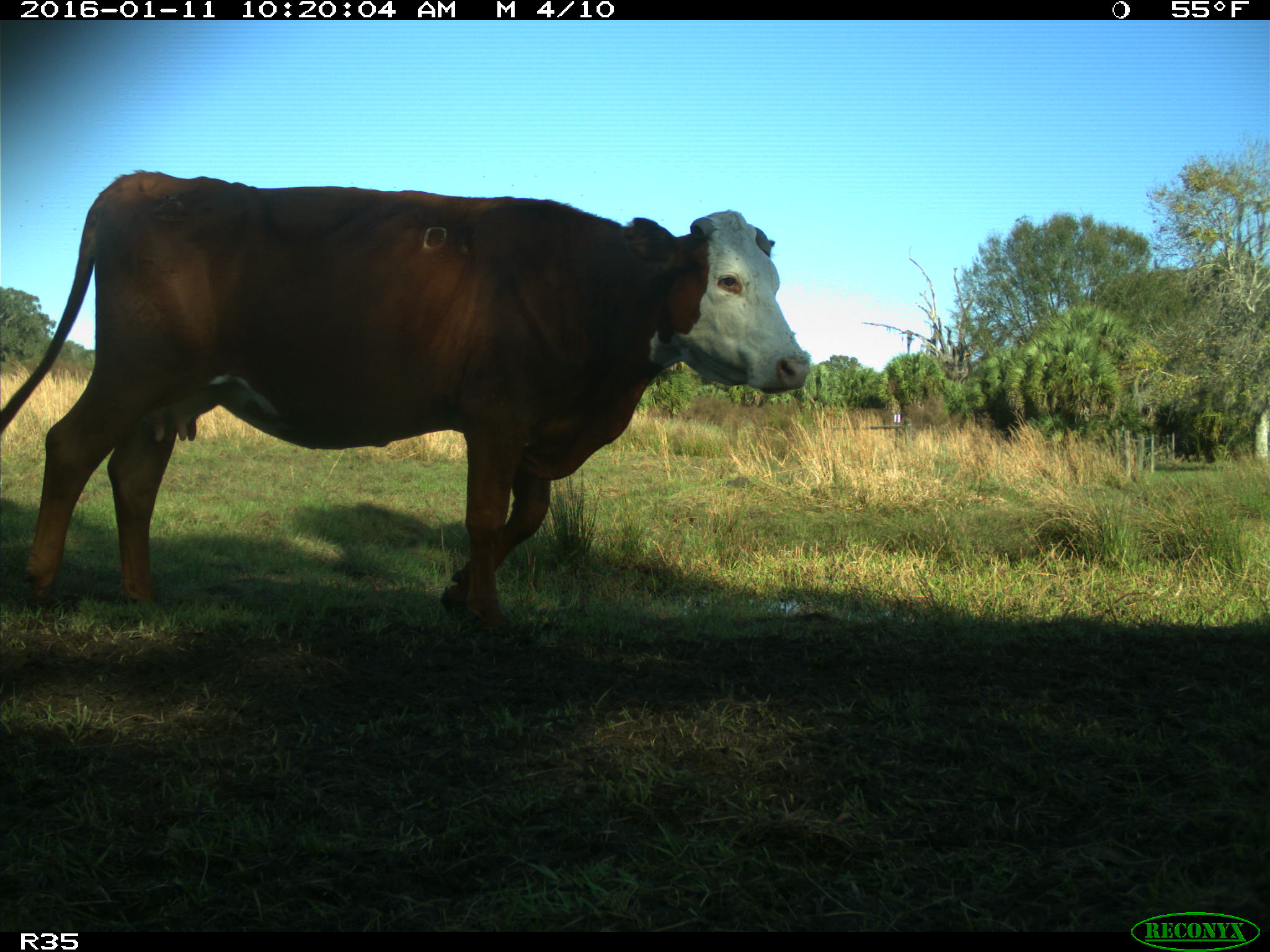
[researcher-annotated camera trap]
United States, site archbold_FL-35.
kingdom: Animalia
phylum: Chordata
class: Mammalia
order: Artiodactyla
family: Bovidae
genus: Bos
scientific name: Bos taurus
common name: domestic cow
Bos taurus (domestic cow).